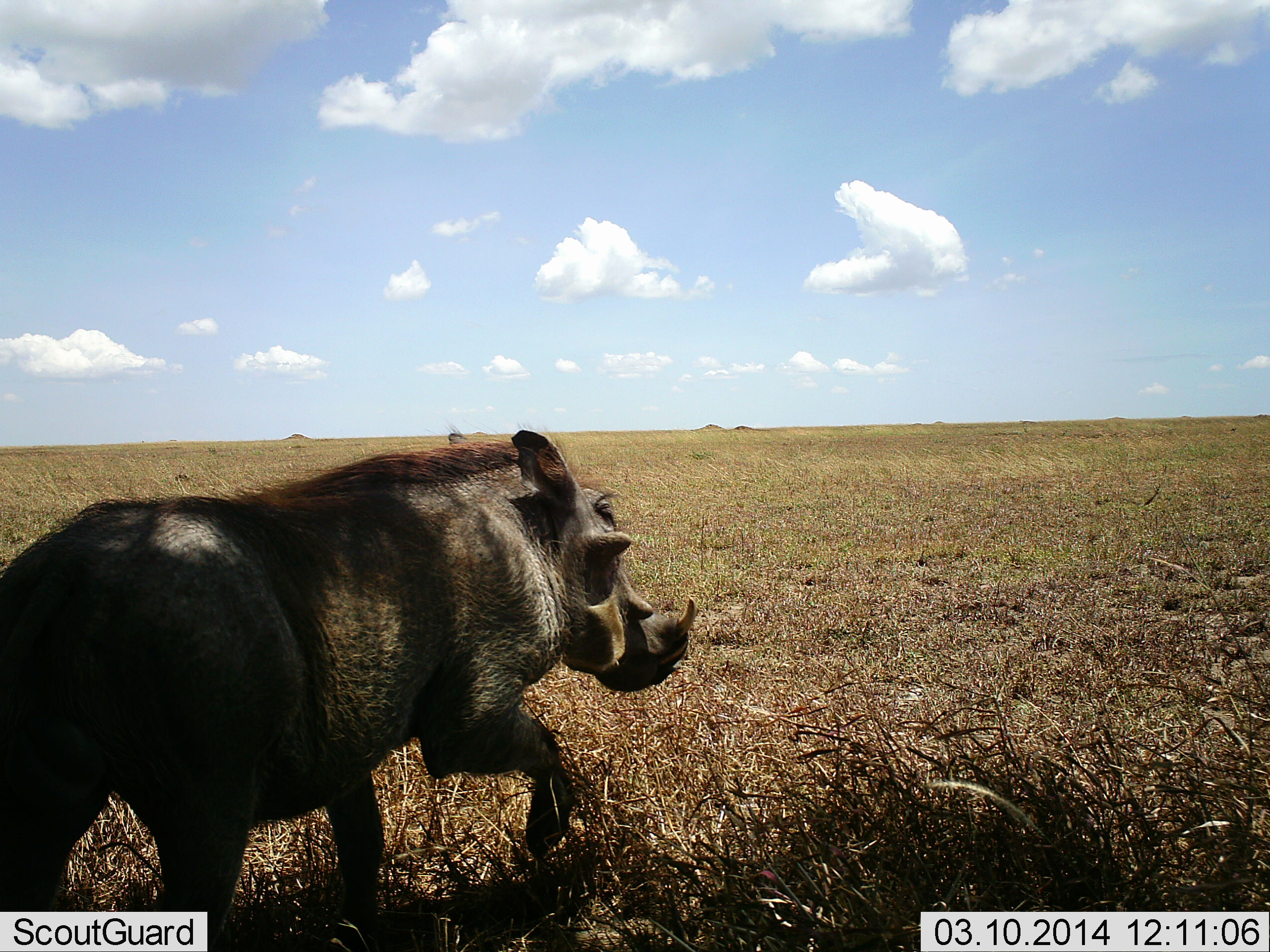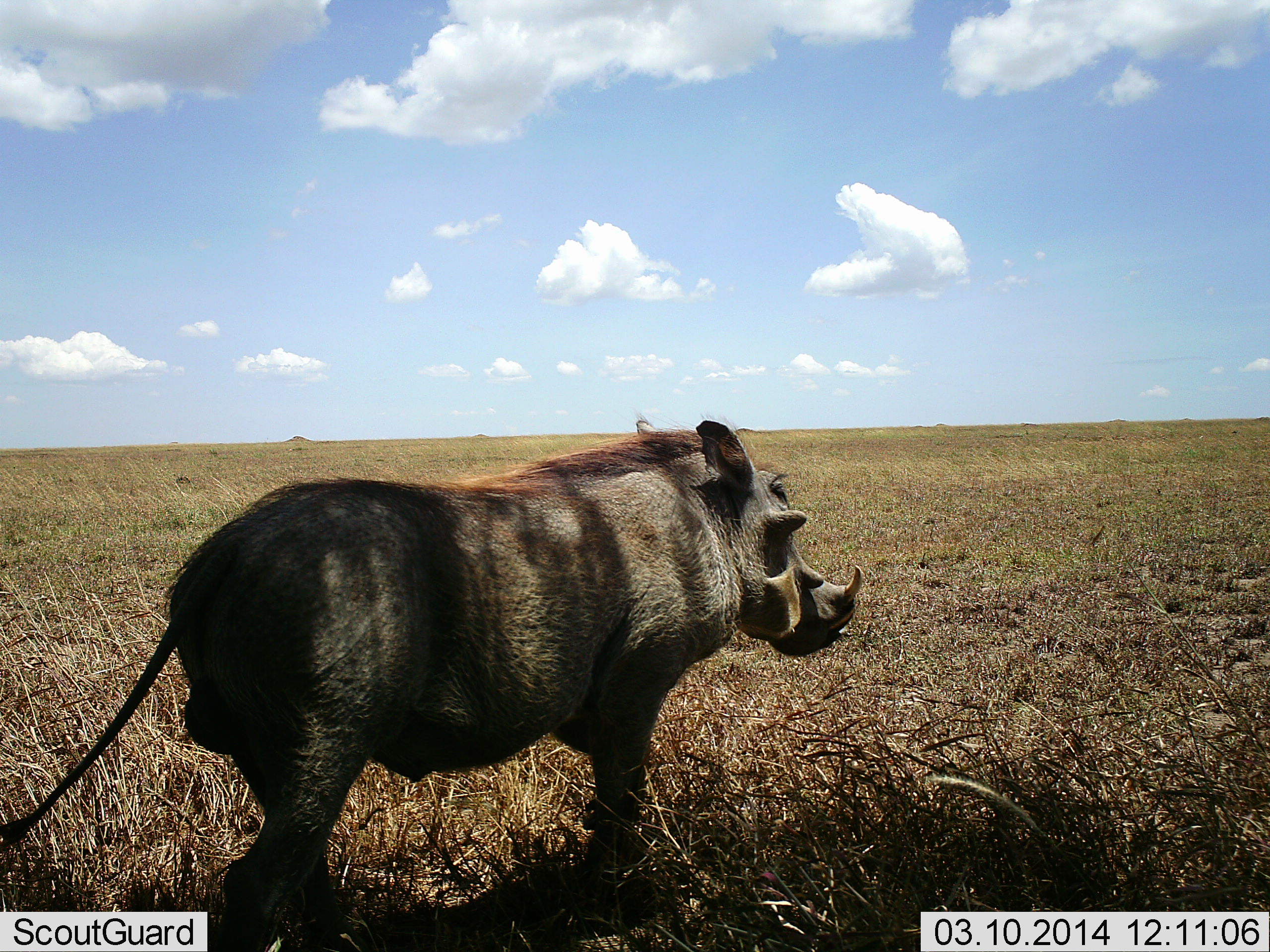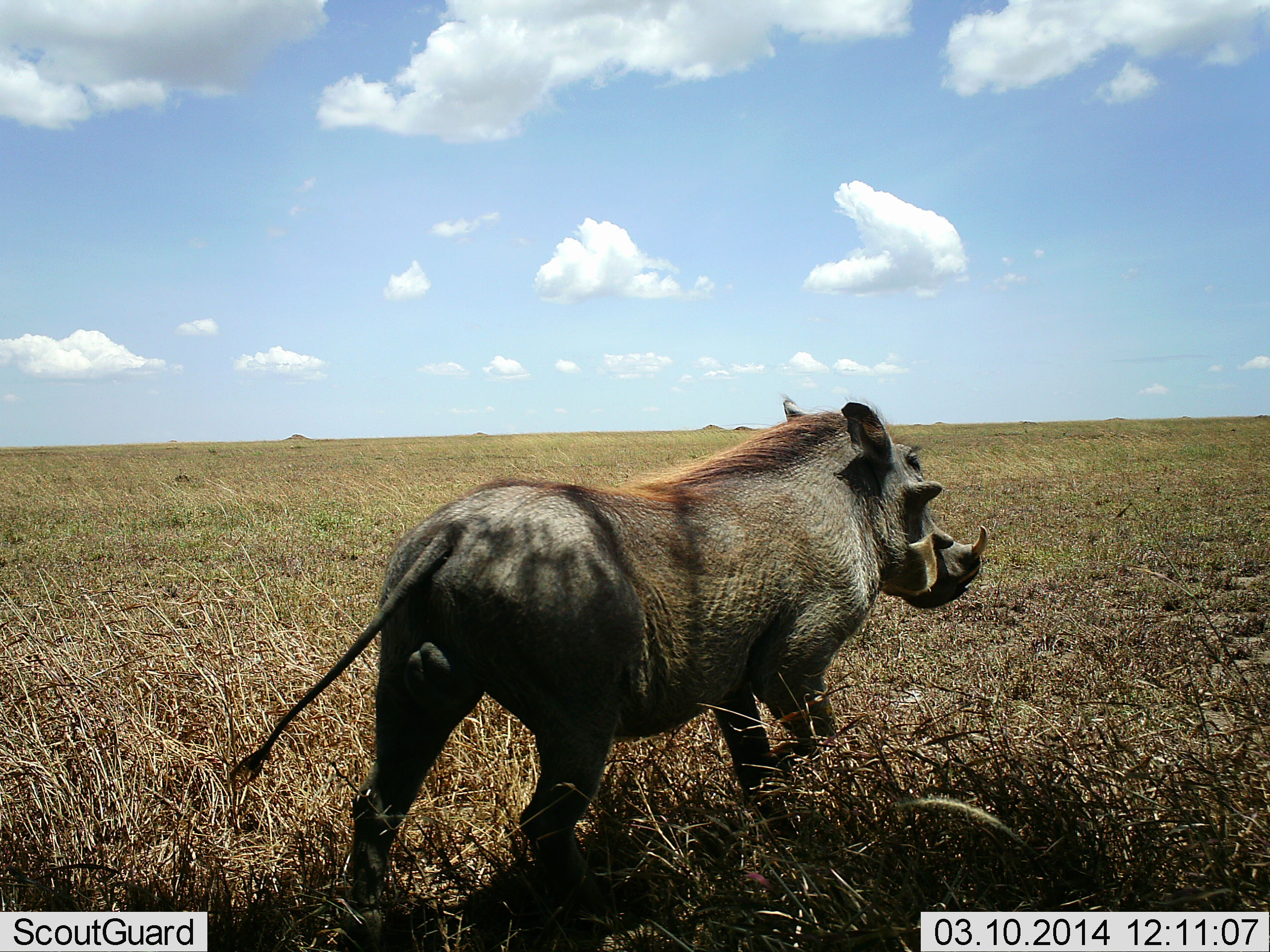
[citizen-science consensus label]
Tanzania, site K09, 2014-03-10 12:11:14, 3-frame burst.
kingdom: Animalia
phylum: Chordata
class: Mammalia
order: Artiodactyla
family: Suidae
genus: Phacochoerus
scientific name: Phacochoerus africanus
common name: warthog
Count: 1.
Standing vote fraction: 8%.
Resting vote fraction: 2%.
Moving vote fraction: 92%.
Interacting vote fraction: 2%.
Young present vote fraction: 0%.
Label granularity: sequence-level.